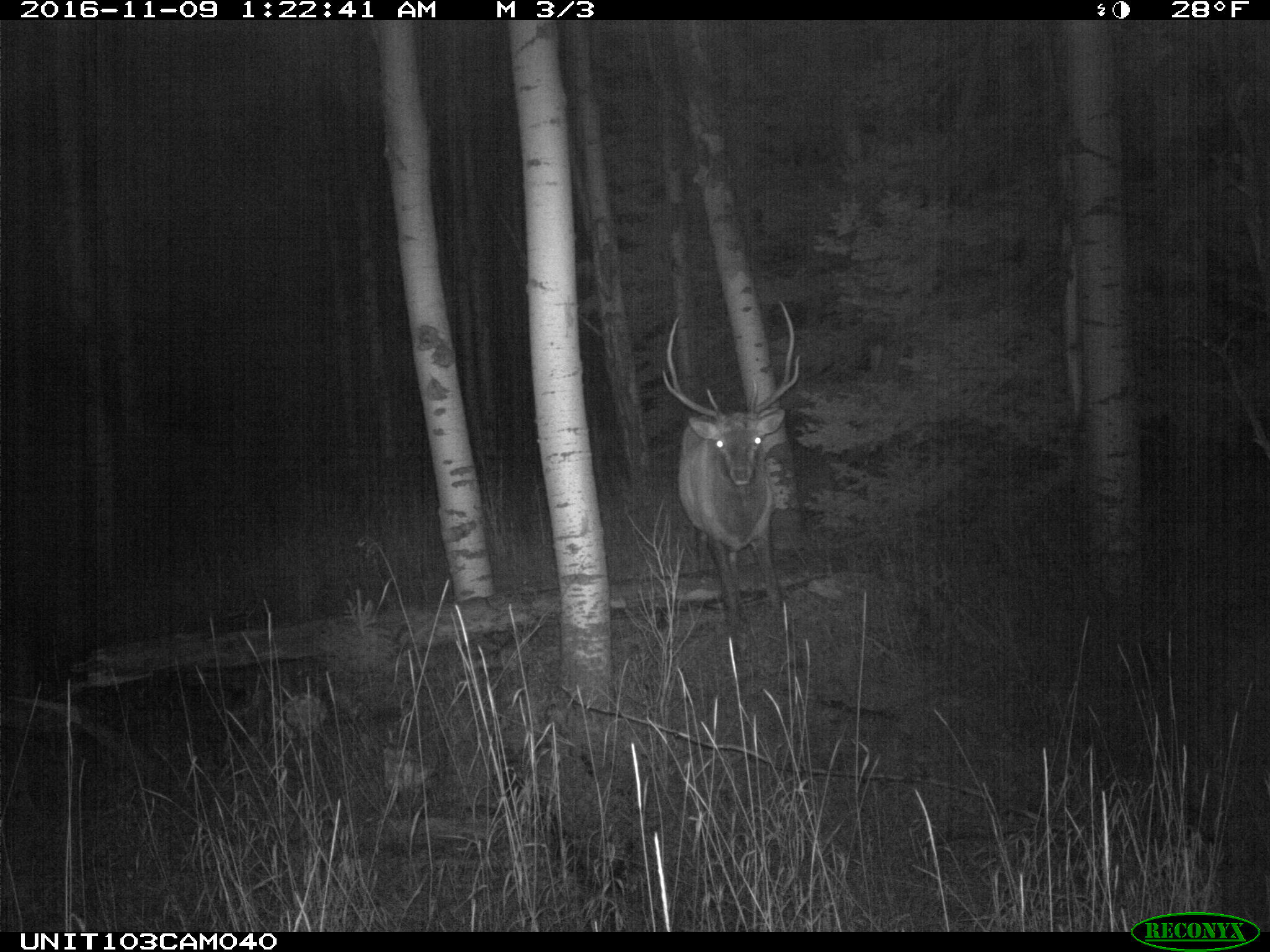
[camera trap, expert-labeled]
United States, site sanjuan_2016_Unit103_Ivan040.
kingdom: Animalia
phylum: Chordata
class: Mammalia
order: Artiodactyla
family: Cervidae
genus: Cervus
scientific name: Cervus elaphus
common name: red deer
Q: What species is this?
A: Cervus elaphus (red deer).